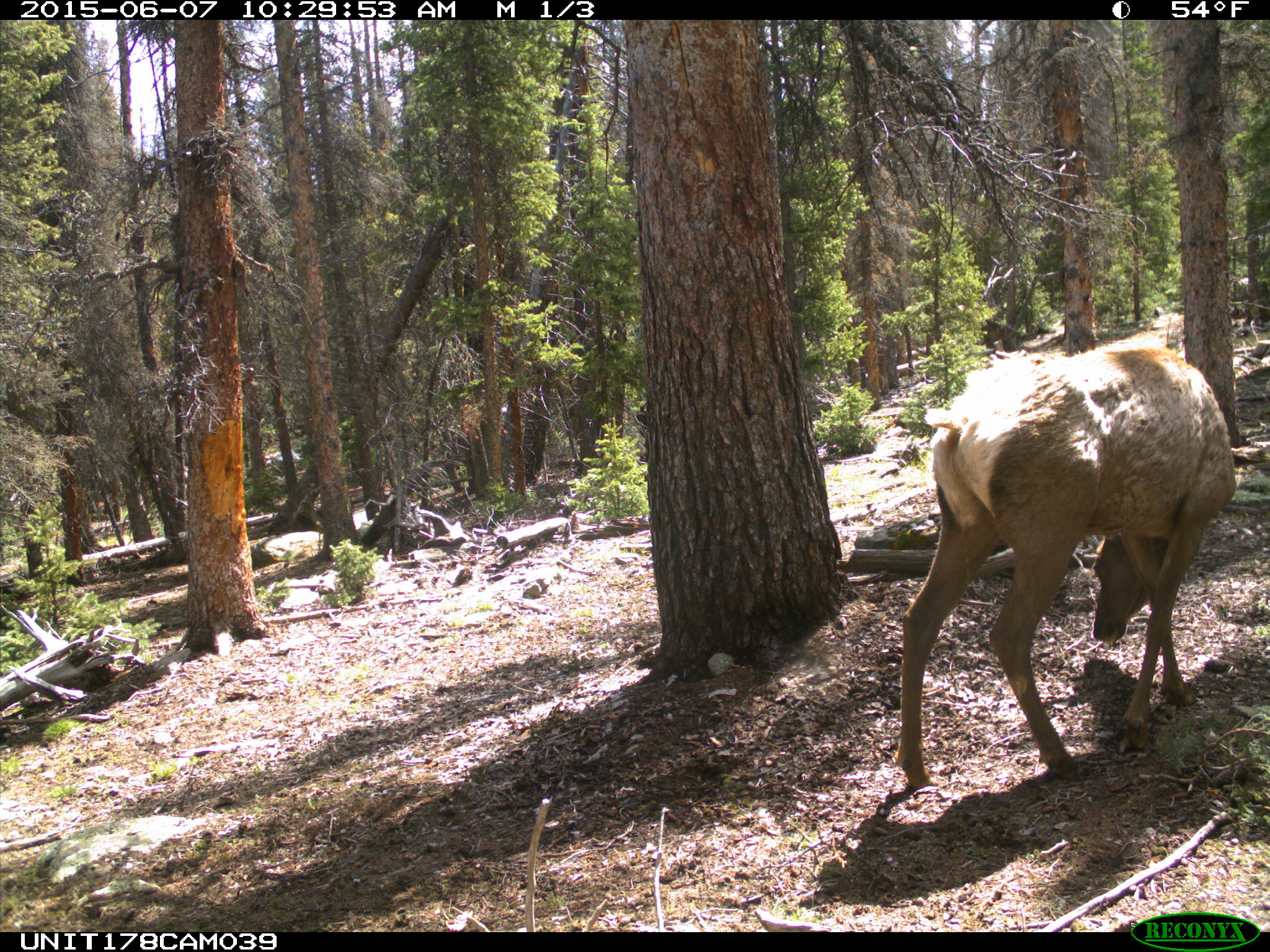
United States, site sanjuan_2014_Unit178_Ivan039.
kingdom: Animalia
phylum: Chordata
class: Mammalia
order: Artiodactyla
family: Cervidae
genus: Cervus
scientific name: Cervus elaphus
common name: red deer